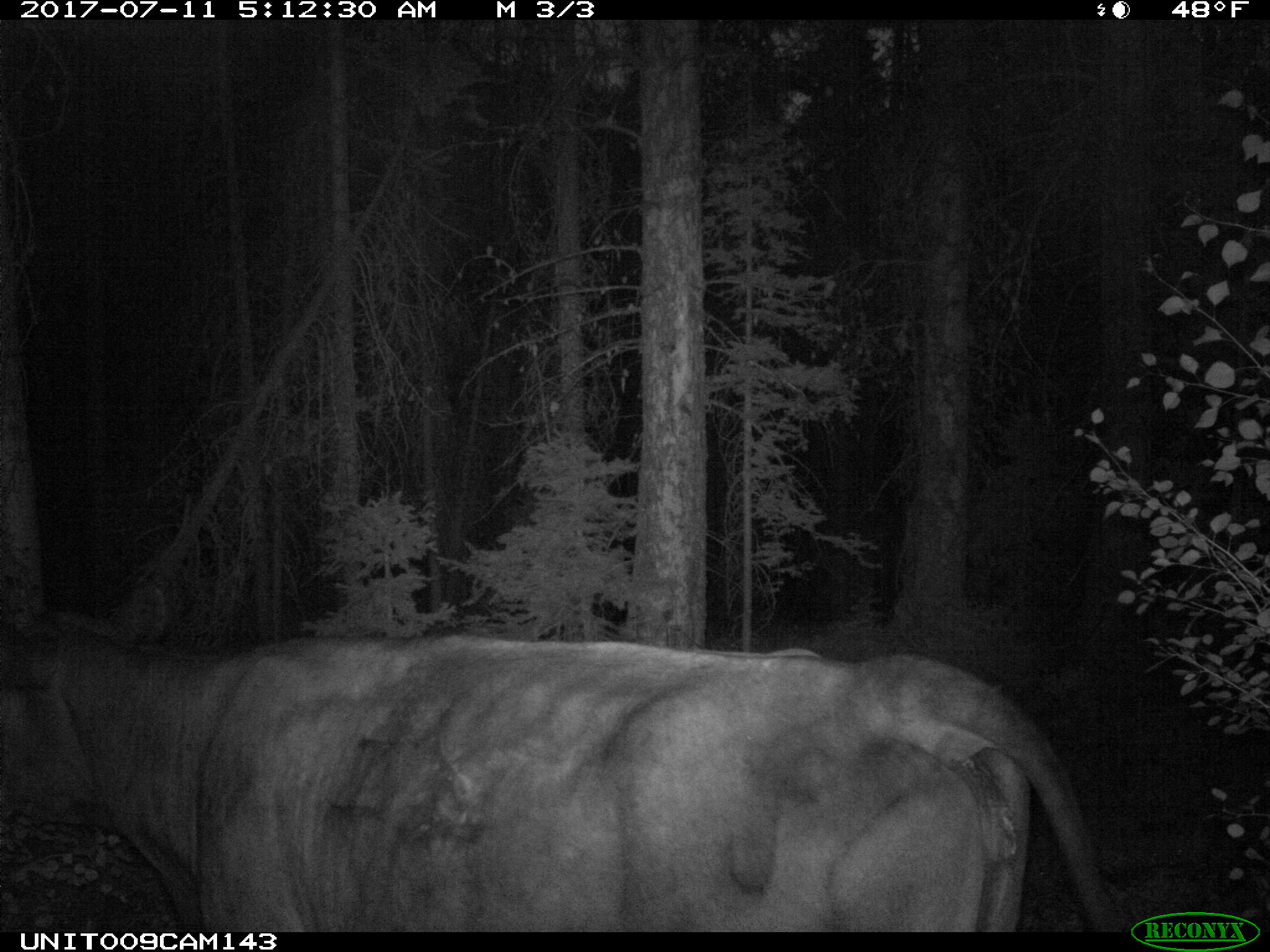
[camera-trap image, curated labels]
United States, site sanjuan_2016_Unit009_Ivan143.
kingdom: Animalia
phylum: Chordata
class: Mammalia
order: Artiodactyla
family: Bovidae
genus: Bos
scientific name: Bos taurus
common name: domestic cow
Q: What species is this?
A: Bos taurus (domestic cow).